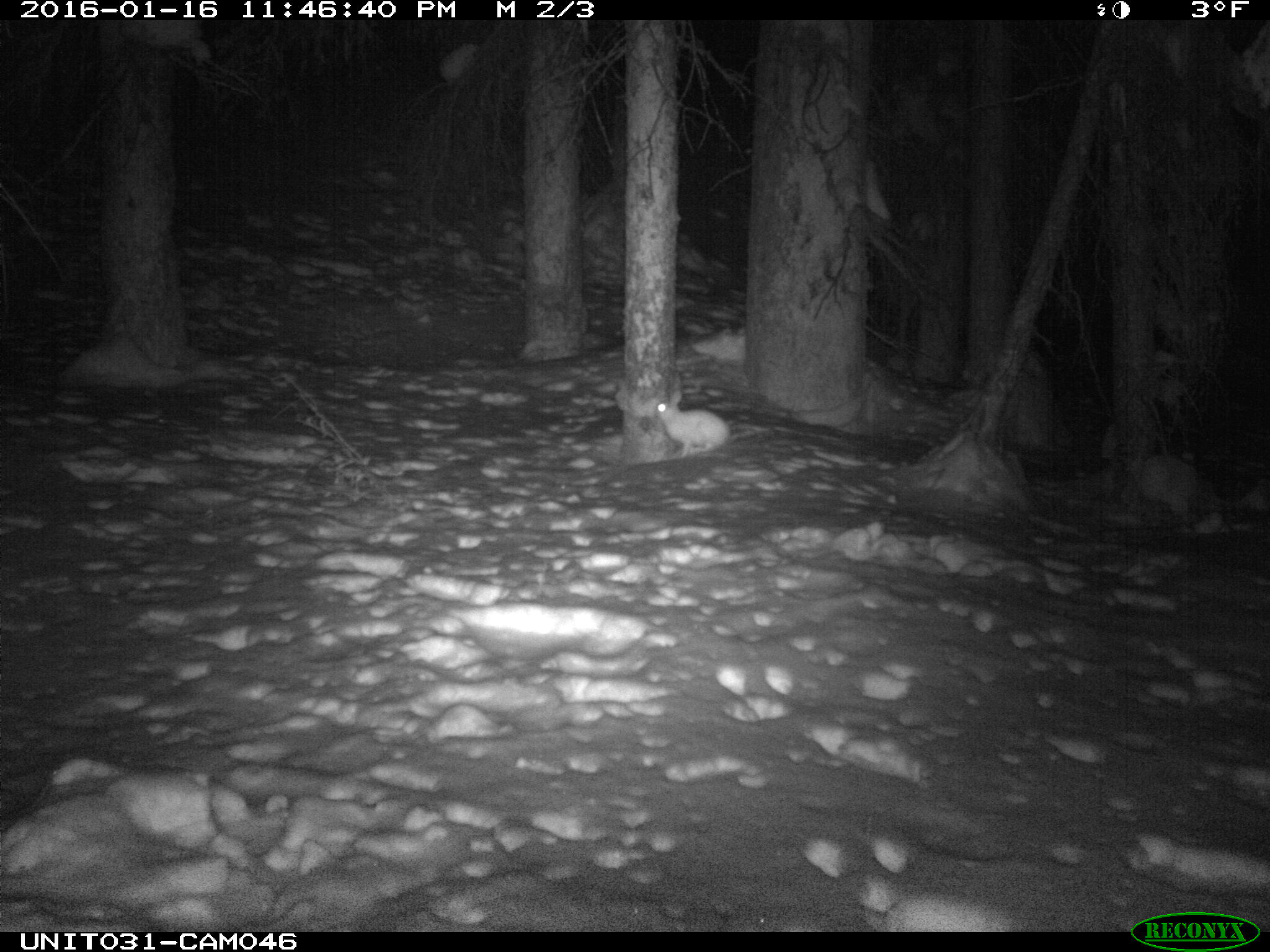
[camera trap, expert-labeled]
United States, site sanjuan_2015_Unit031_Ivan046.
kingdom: Animalia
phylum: Chordata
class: Mammalia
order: Lagomorpha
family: Leporidae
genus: Lepus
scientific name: Lepus americanus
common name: snowshoe hare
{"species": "Lepus americanus (snowshoe hare)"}